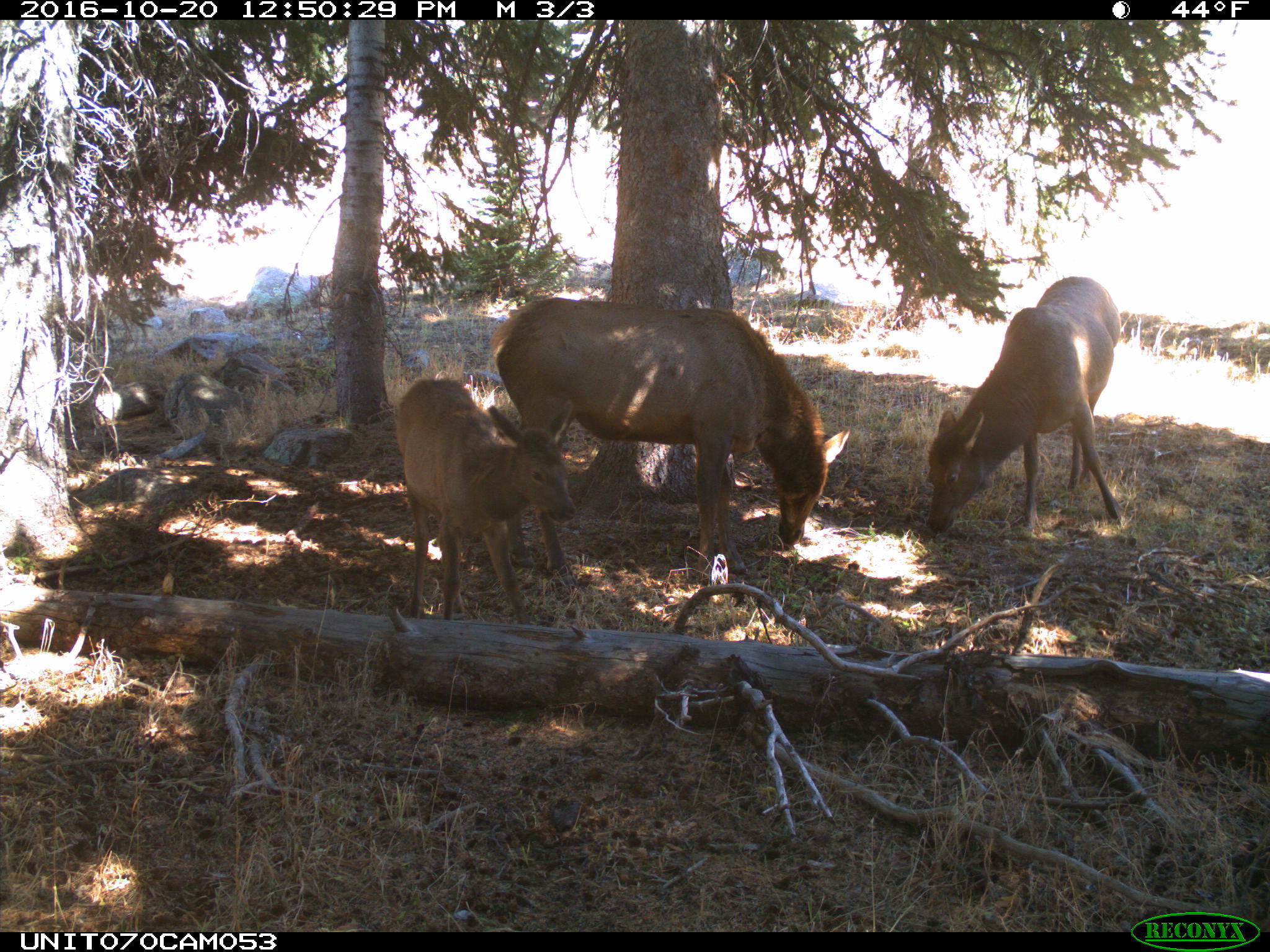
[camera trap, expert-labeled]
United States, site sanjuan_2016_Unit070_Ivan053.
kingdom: Animalia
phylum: Chordata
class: Mammalia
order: Artiodactyla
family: Cervidae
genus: Cervus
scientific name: Cervus elaphus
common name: red deer